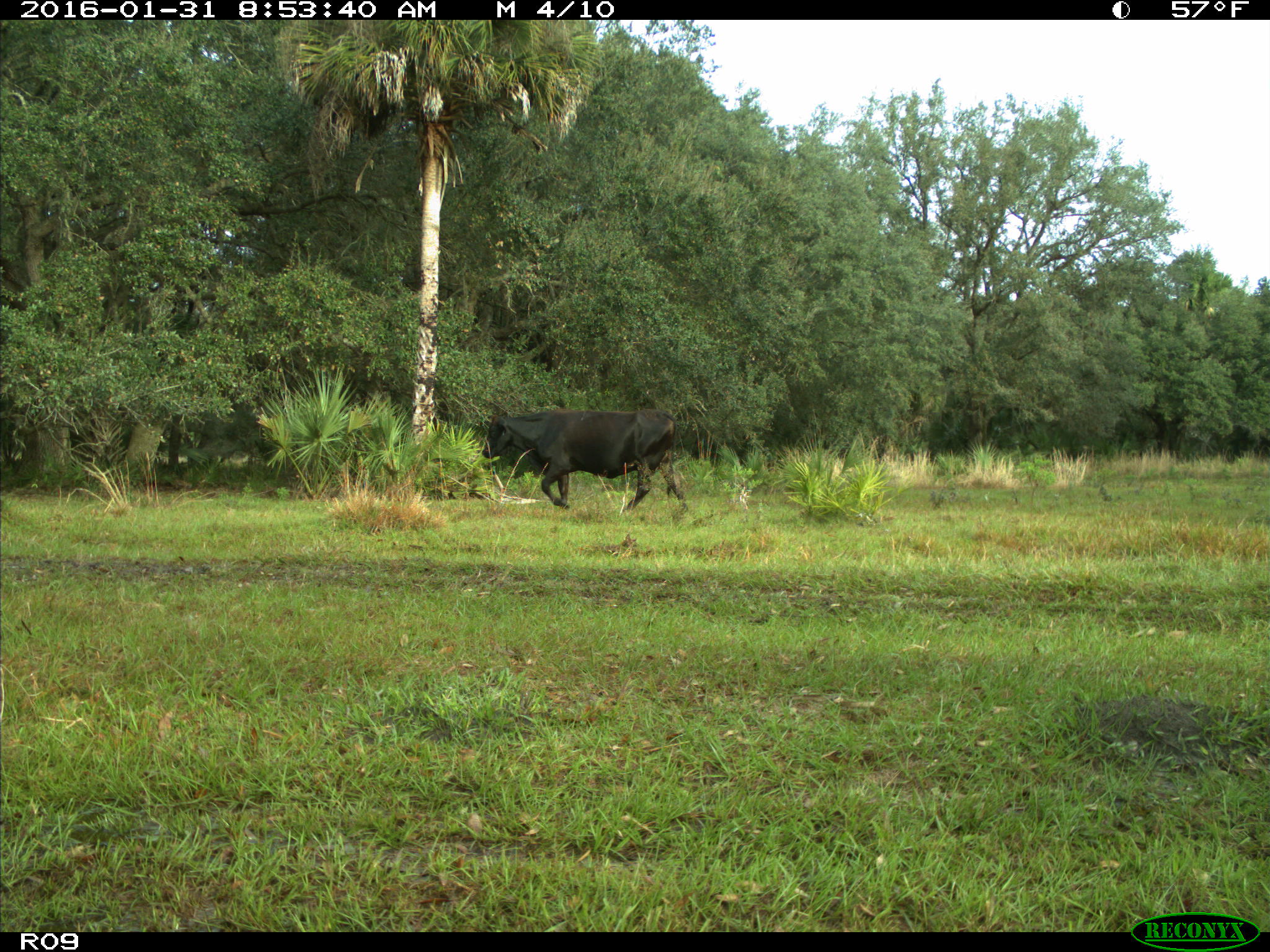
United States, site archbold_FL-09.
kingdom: Animalia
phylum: Chordata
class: Mammalia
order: Artiodactyla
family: Bovidae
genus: Bos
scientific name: Bos taurus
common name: domestic cow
Bos taurus (domestic cow).